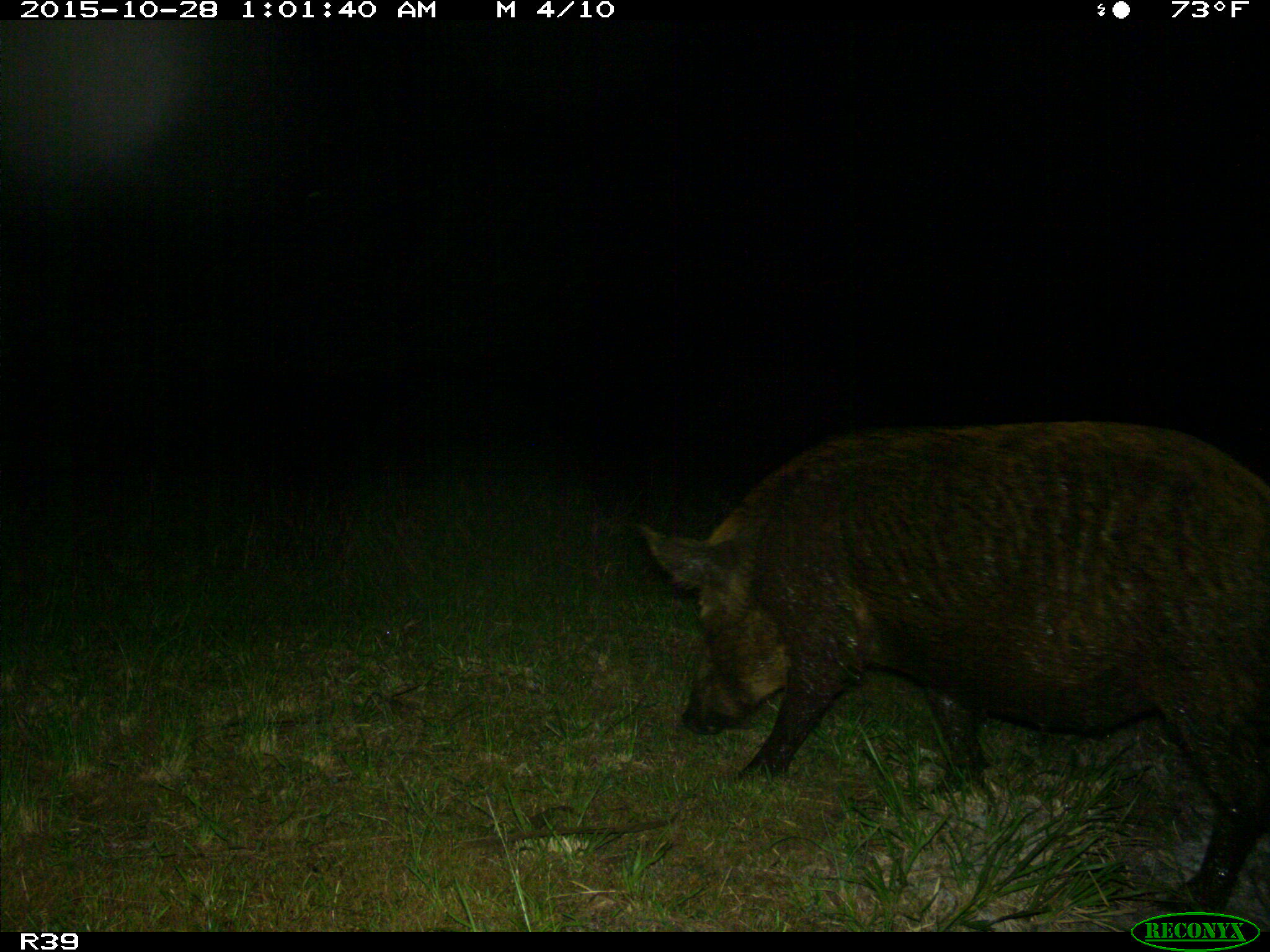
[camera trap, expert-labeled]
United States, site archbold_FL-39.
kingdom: Animalia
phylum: Chordata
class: Mammalia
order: Artiodactyla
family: Suidae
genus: Sus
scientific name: Sus scrofa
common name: wild boar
Sus scrofa (wild boar).